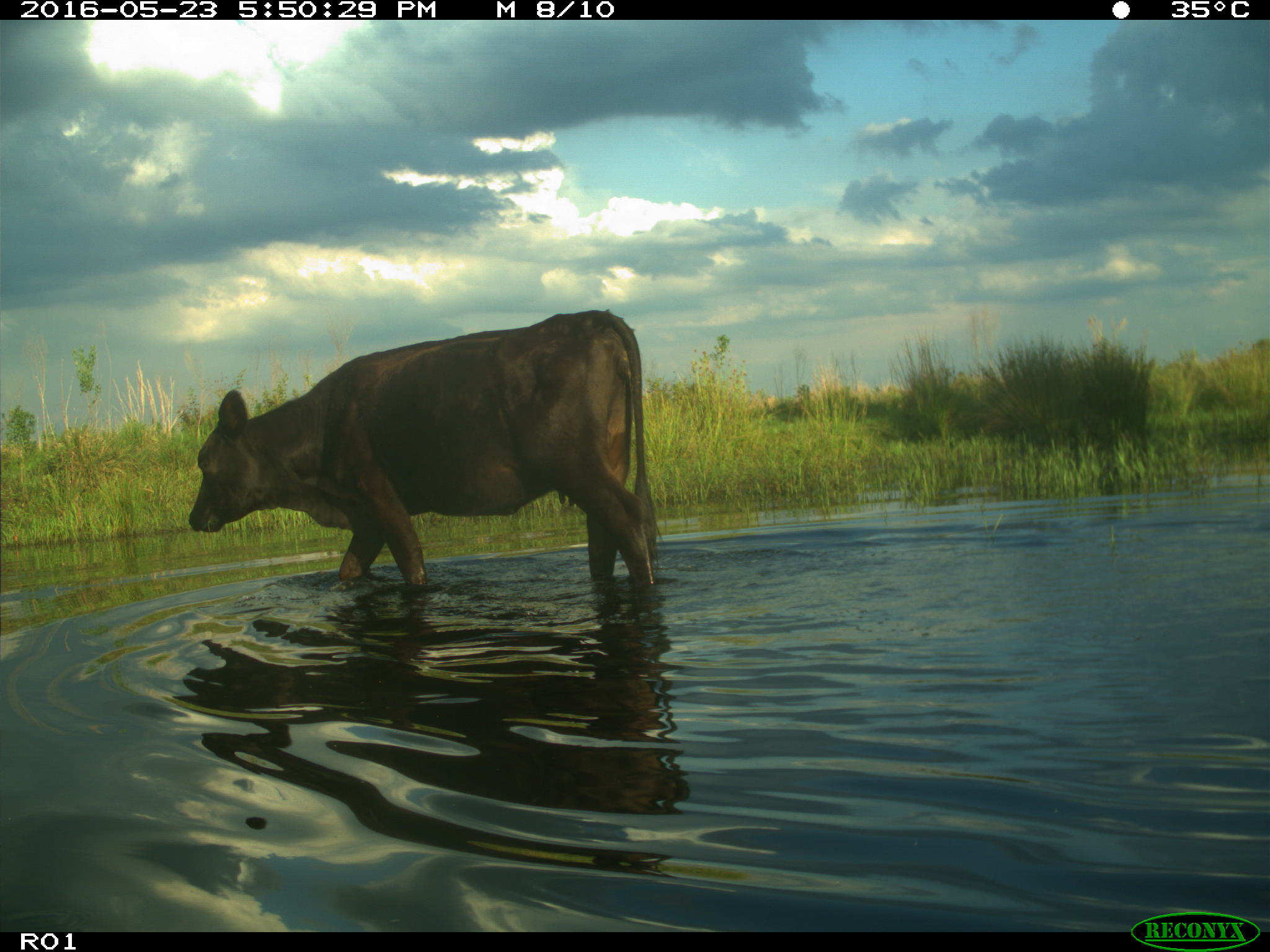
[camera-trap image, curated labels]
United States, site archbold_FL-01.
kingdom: Animalia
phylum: Chordata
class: Mammalia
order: Artiodactyla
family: Bovidae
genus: Bos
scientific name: Bos taurus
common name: domestic cow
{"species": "Bos taurus (domestic cow)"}